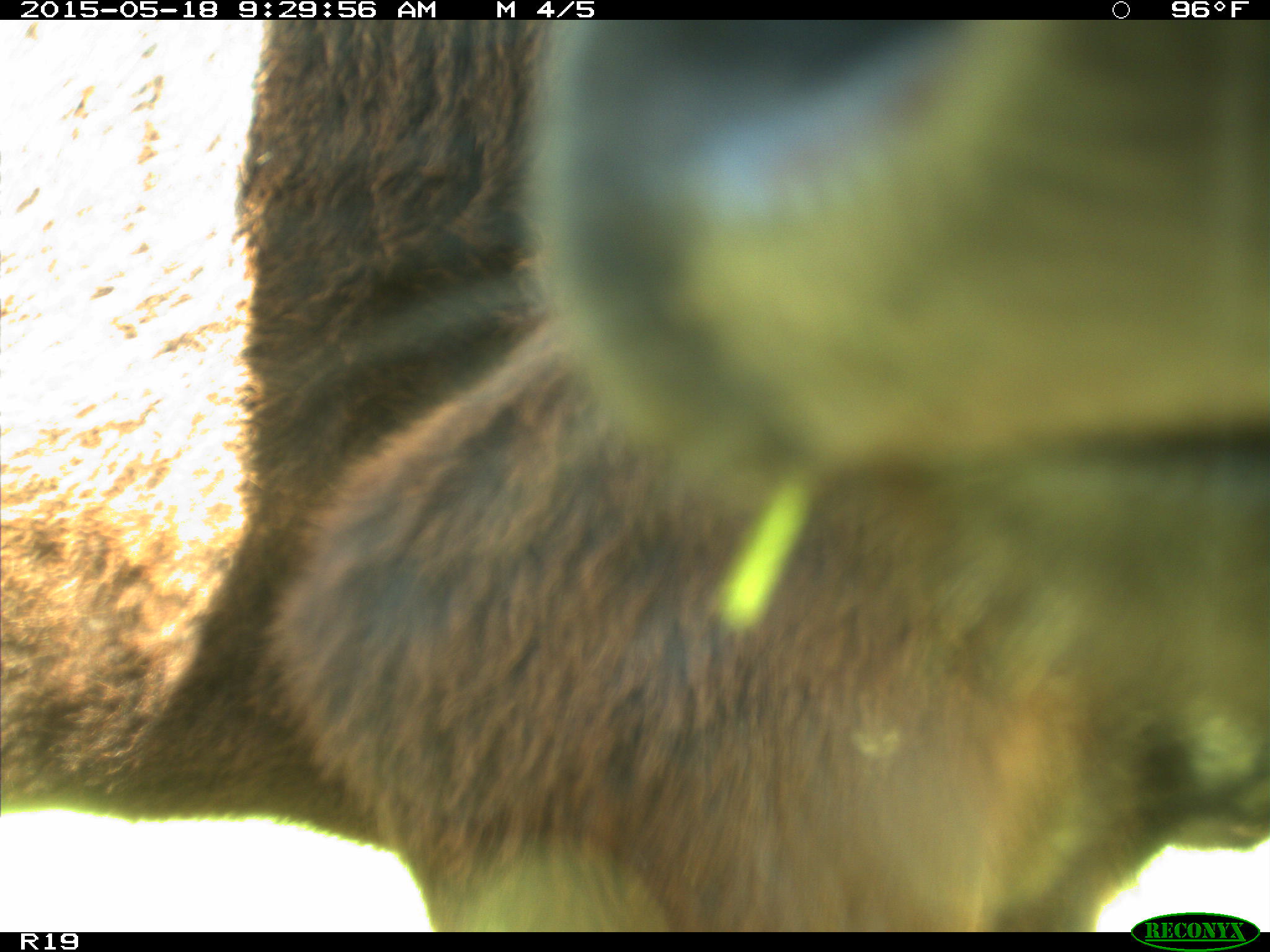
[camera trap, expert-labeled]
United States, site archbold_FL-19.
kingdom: Animalia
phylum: Chordata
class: Mammalia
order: Artiodactyla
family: Bovidae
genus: Bos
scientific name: Bos taurus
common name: domestic cow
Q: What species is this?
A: Bos taurus (domestic cow).